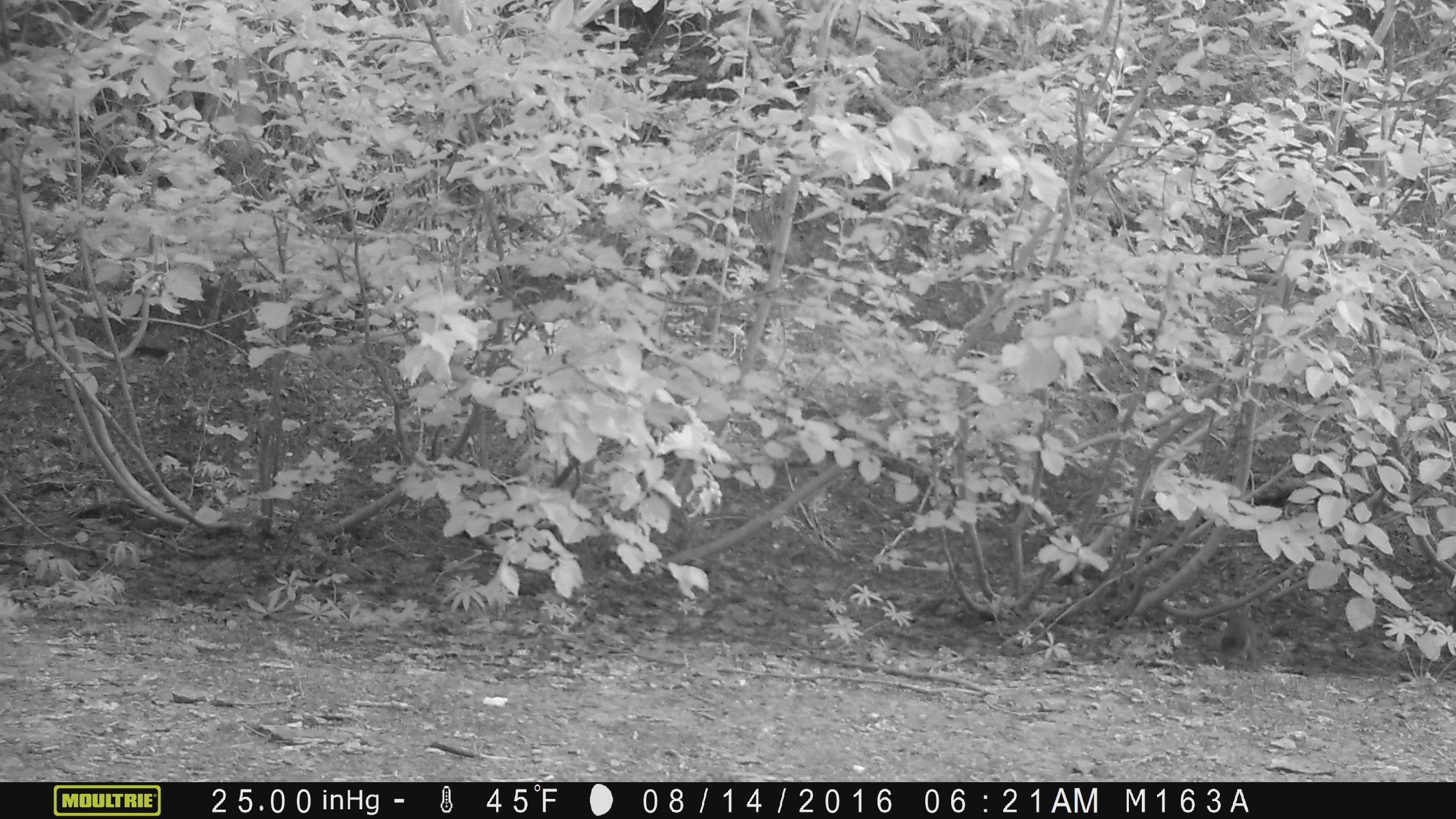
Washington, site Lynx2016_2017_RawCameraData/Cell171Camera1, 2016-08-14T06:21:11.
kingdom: Animalia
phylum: Chordata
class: Mammalia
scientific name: Mammalia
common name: small mammal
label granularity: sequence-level